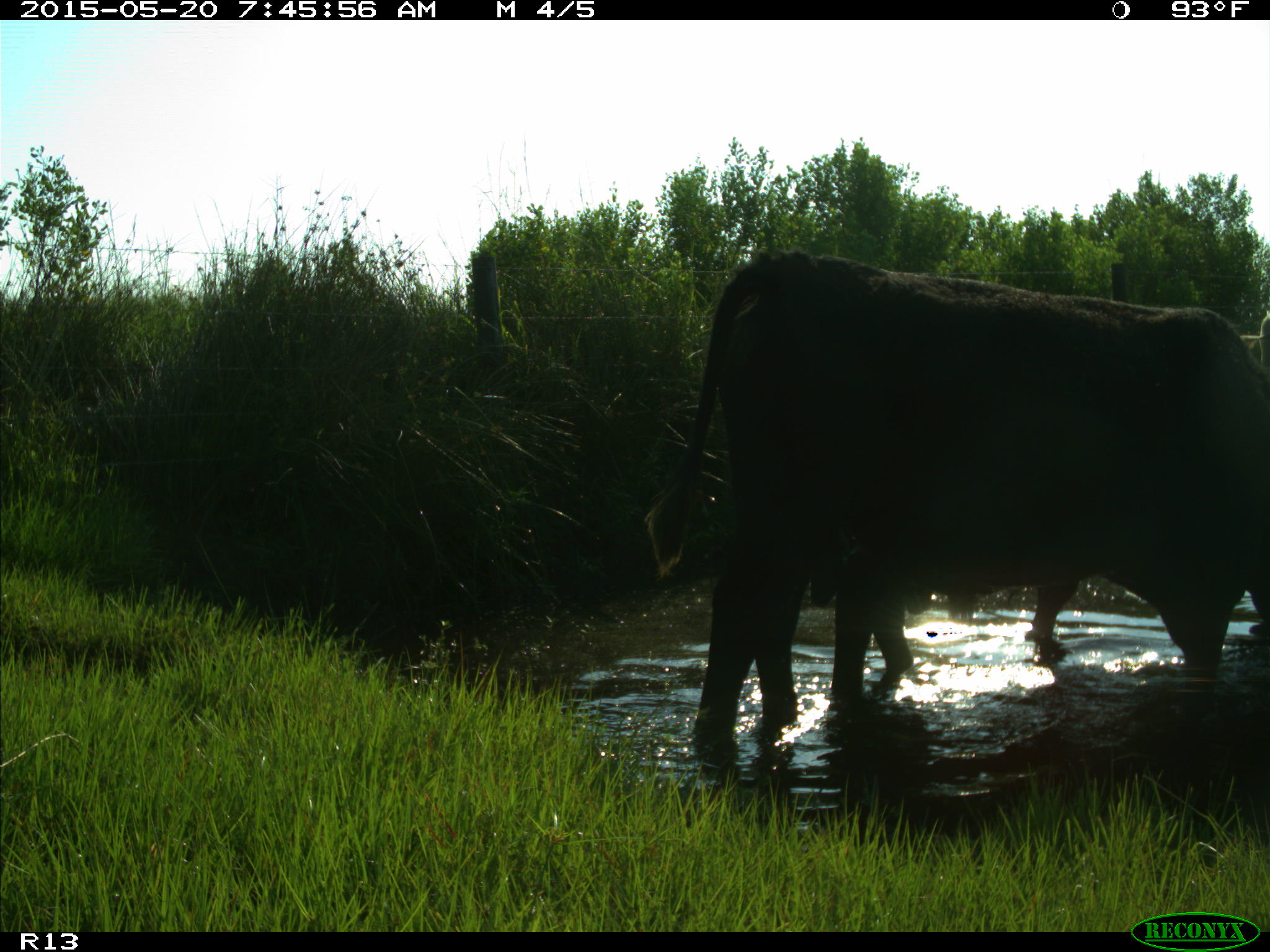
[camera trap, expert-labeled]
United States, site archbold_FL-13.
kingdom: Animalia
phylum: Chordata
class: Mammalia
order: Artiodactyla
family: Bovidae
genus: Bos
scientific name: Bos taurus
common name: domestic cow